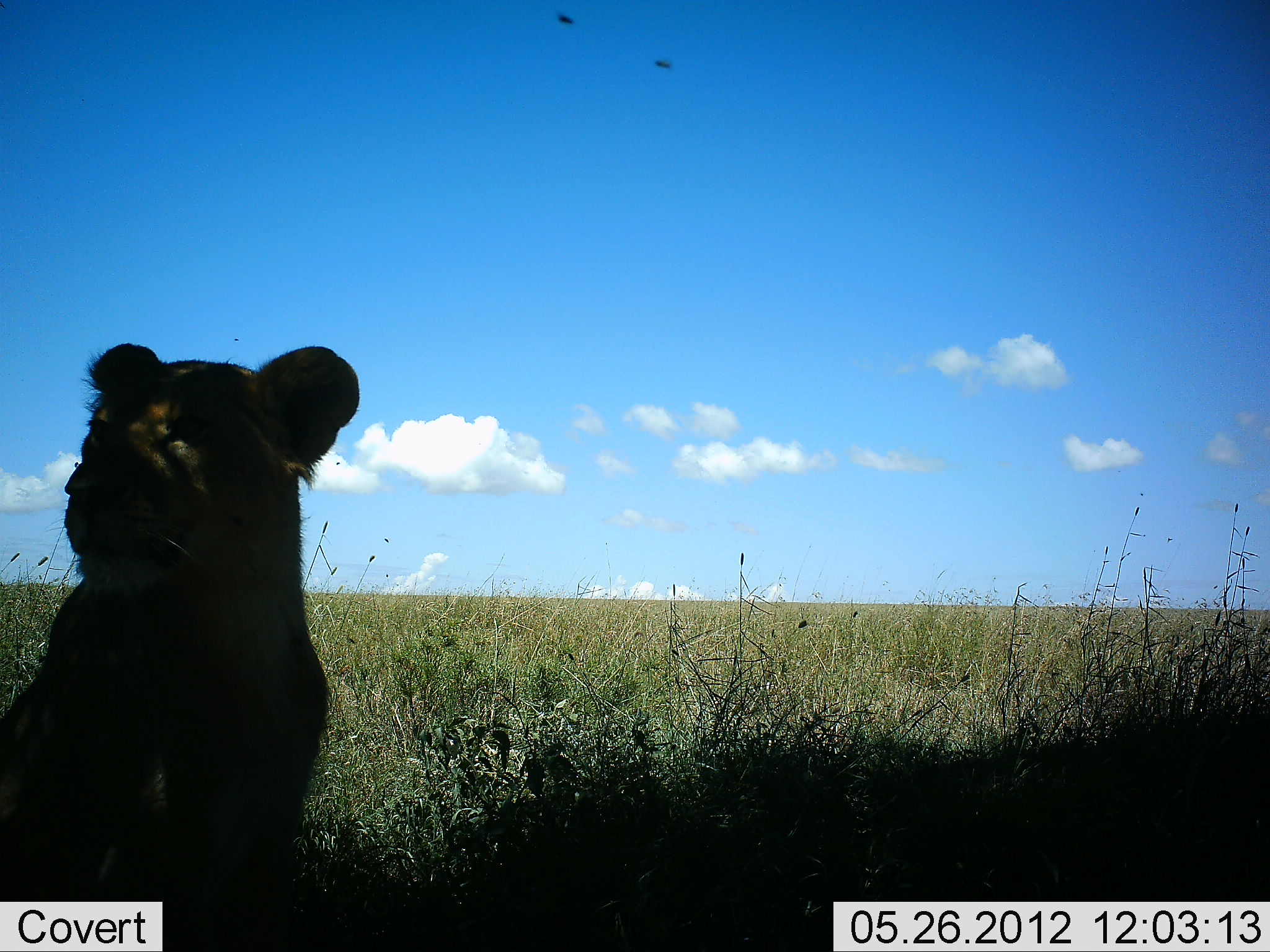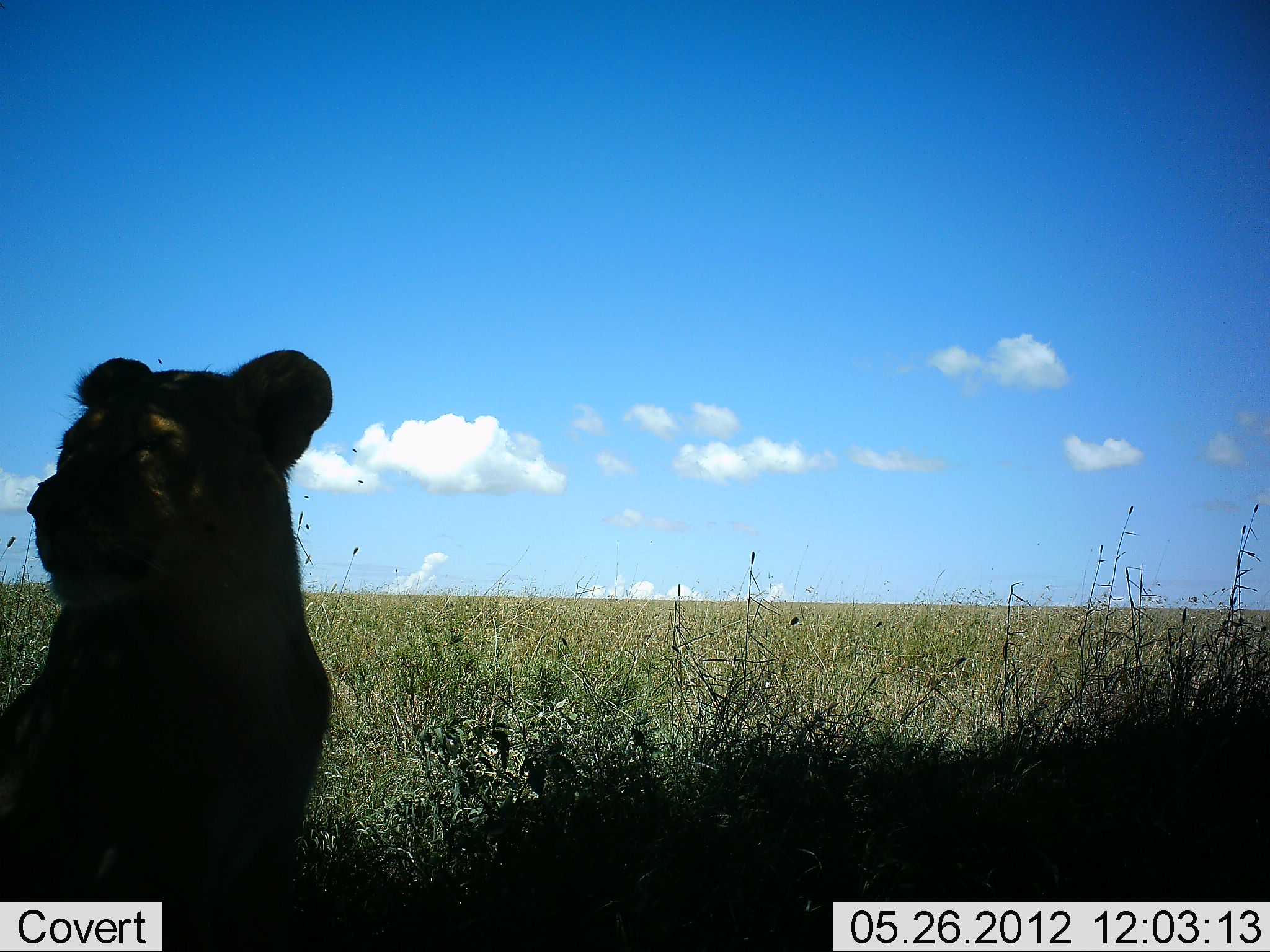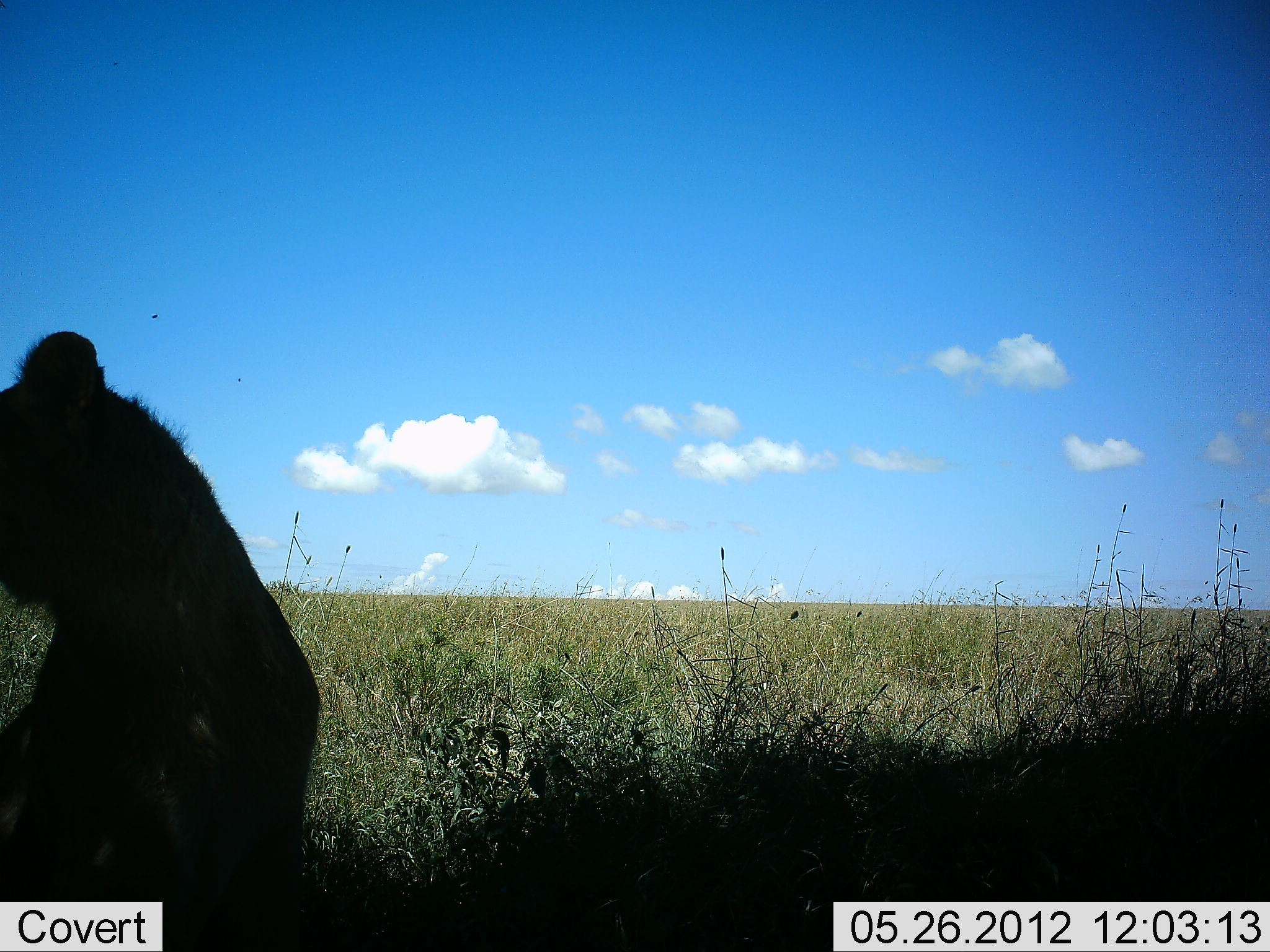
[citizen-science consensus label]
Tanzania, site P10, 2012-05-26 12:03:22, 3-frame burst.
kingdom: Animalia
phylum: Chordata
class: Mammalia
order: Carnivora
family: Felidae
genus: Panthera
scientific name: Panthera leo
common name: lion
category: lionfemale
Lionfemale (lion) (Panthera leo), count 1. Behavior (volunteer vote fractions): standing 8%, resting 92%, moving 0%, interacting 0%. Young present (vote fraction): 0%. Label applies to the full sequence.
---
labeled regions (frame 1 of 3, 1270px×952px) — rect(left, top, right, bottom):
animal: rect(1, 344, 355, 952)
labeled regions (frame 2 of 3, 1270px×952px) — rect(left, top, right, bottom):
animal: rect(1, 352, 350, 952)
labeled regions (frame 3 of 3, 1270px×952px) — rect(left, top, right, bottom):
animal: rect(0, 334, 325, 952)